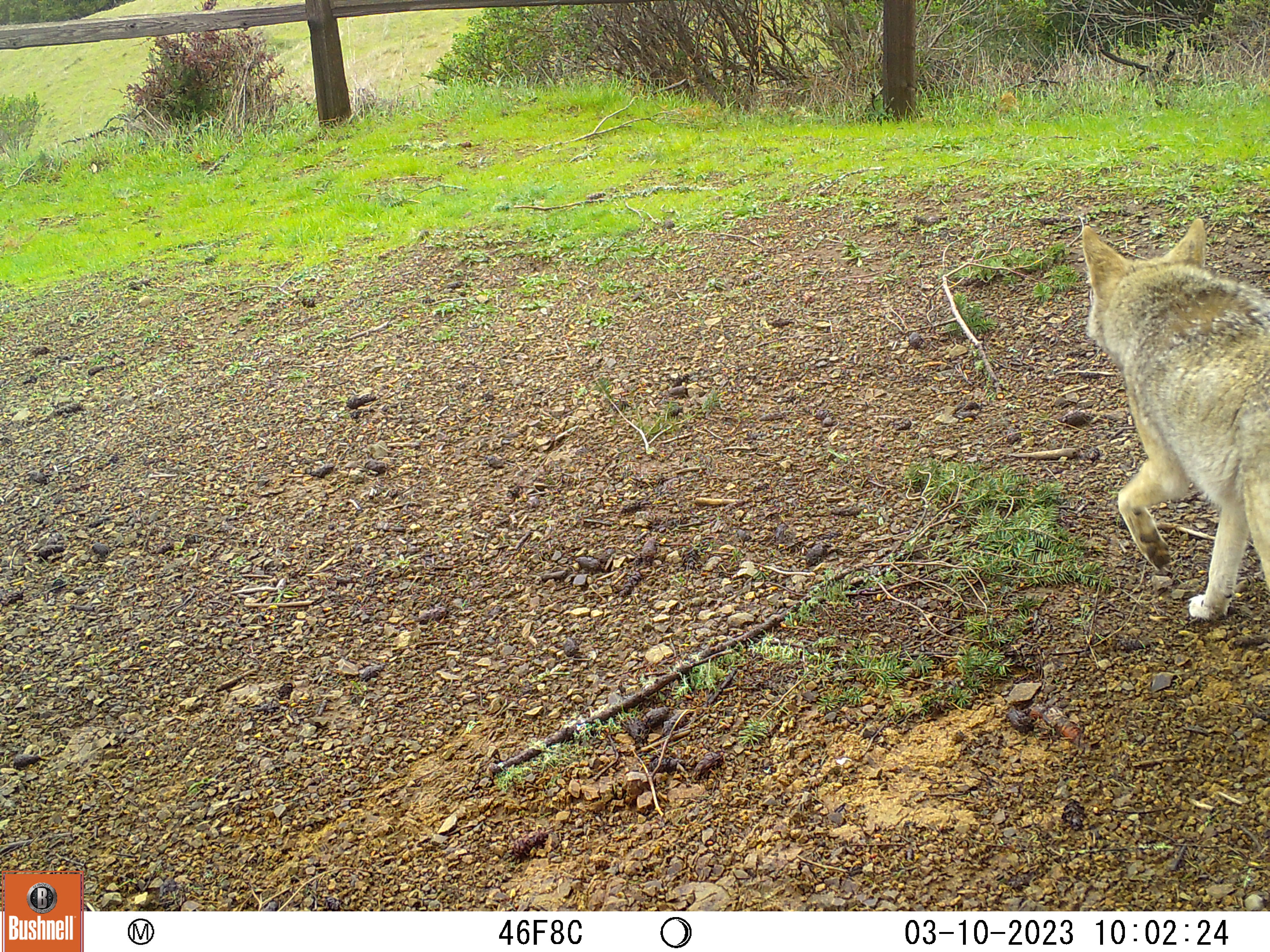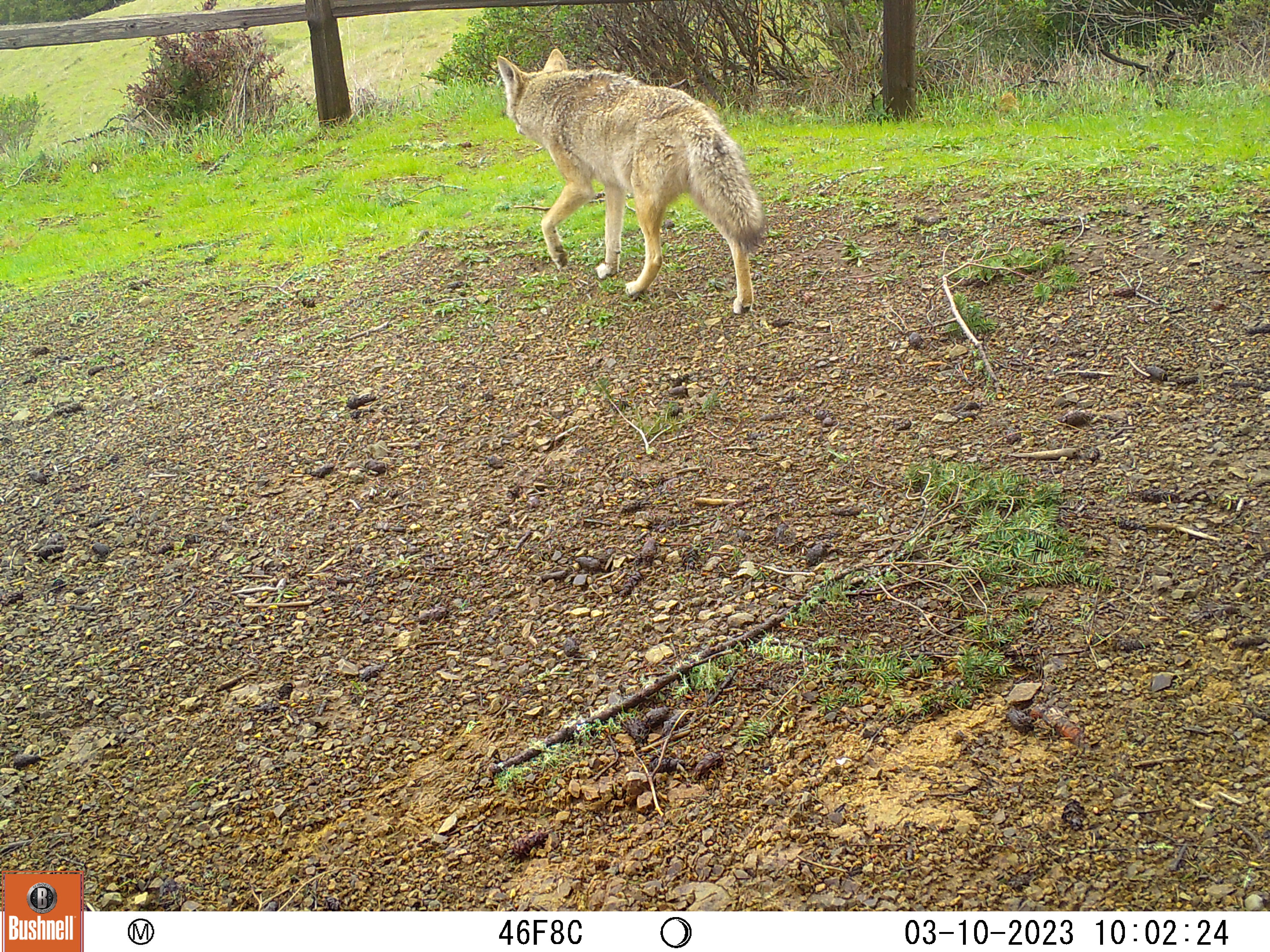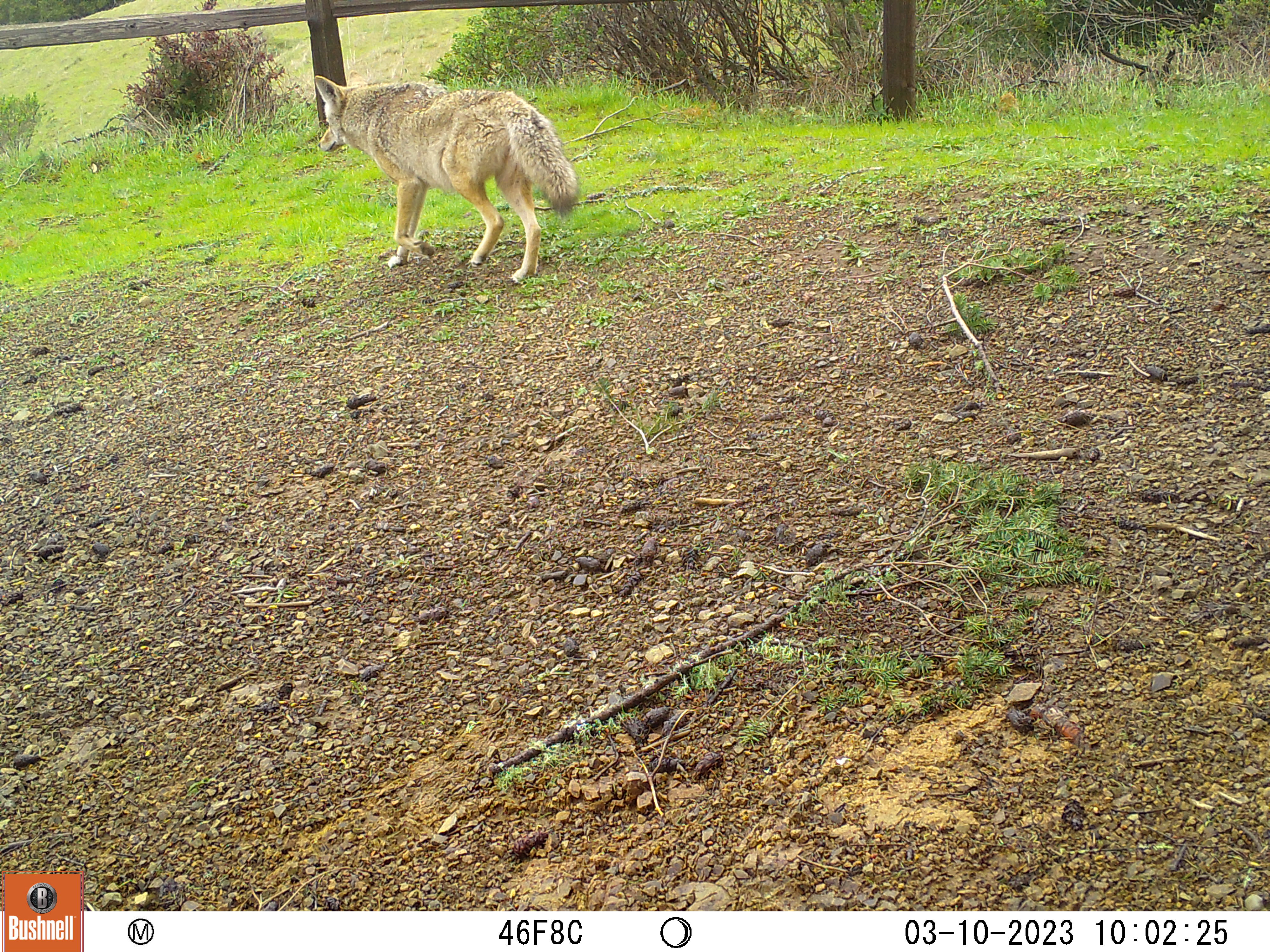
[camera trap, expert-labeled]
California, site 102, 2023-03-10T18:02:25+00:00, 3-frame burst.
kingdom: Animalia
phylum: Chordata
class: Mammalia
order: Carnivora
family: Canidae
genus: Canis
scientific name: Canis latrans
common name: coyote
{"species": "coyote (Canis latrans)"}